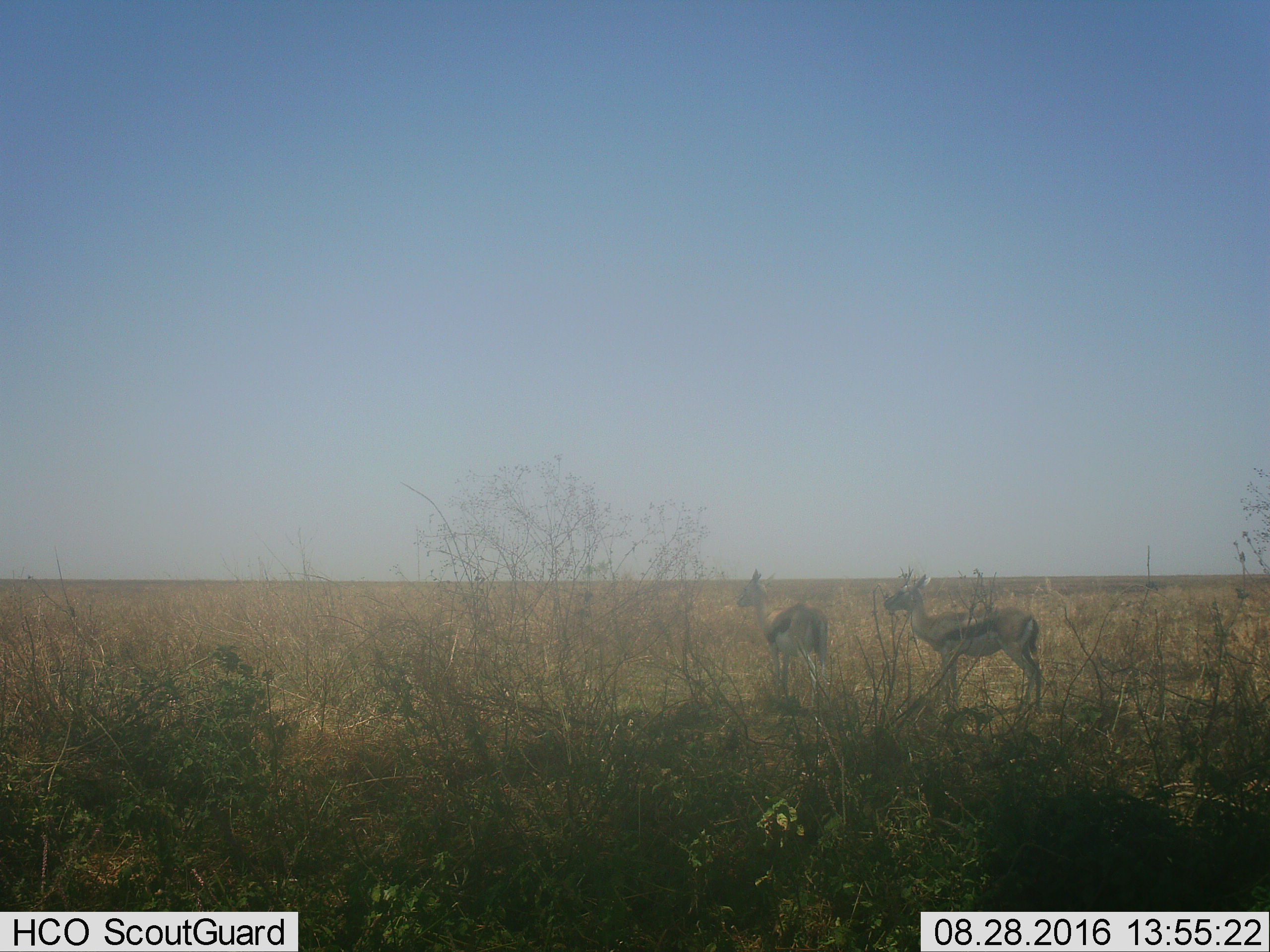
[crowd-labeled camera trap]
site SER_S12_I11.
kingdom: Animalia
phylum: Chordata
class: Mammalia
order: Artiodactyla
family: Bovidae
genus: Eudorcas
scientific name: Eudorcas thomsonii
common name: thomson's gazelle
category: gazellethomsons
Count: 2.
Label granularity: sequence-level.